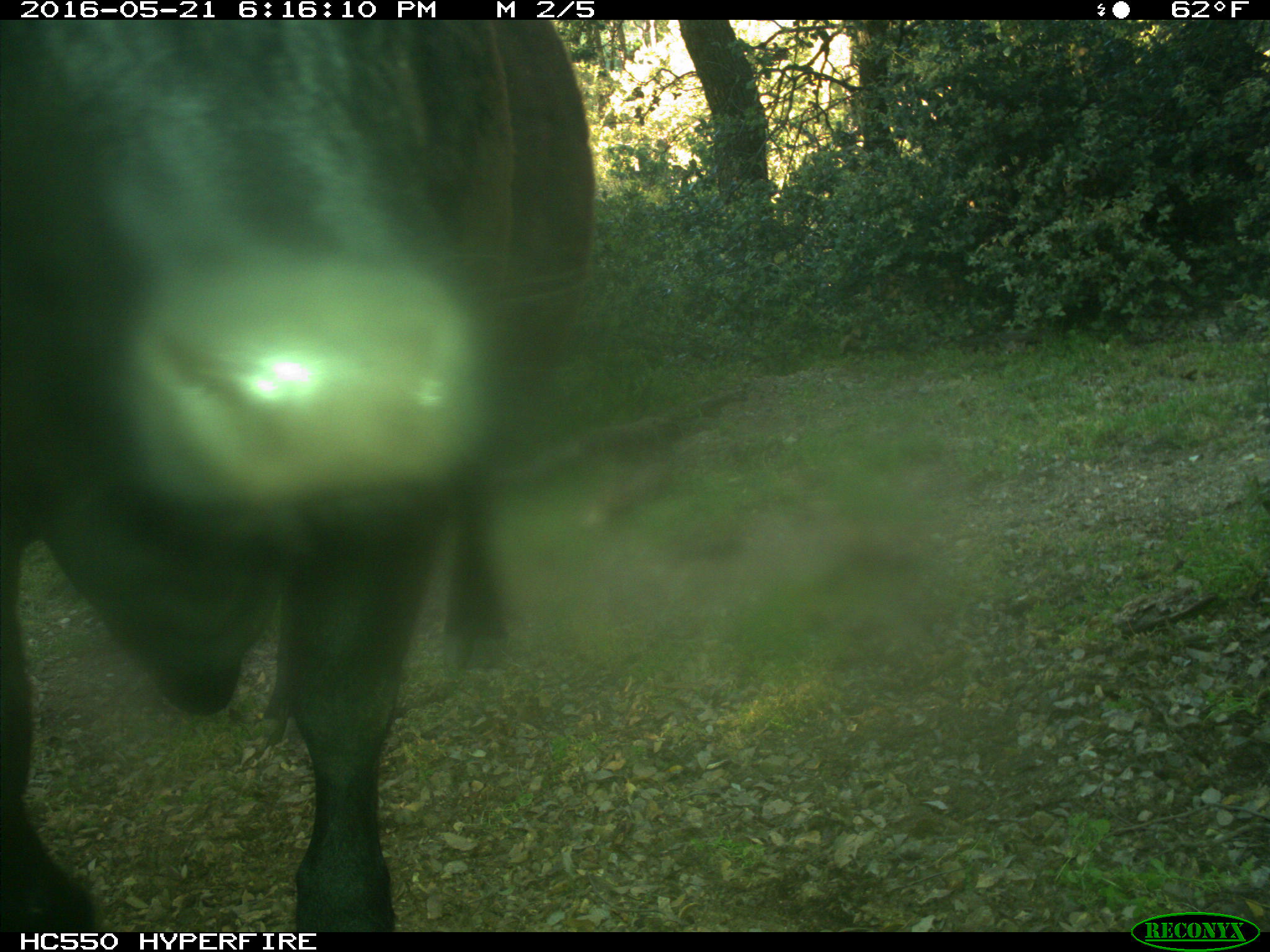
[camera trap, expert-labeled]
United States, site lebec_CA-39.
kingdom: Animalia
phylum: Chordata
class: Mammalia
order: Artiodactyla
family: Bovidae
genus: Bos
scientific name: Bos taurus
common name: domestic cow